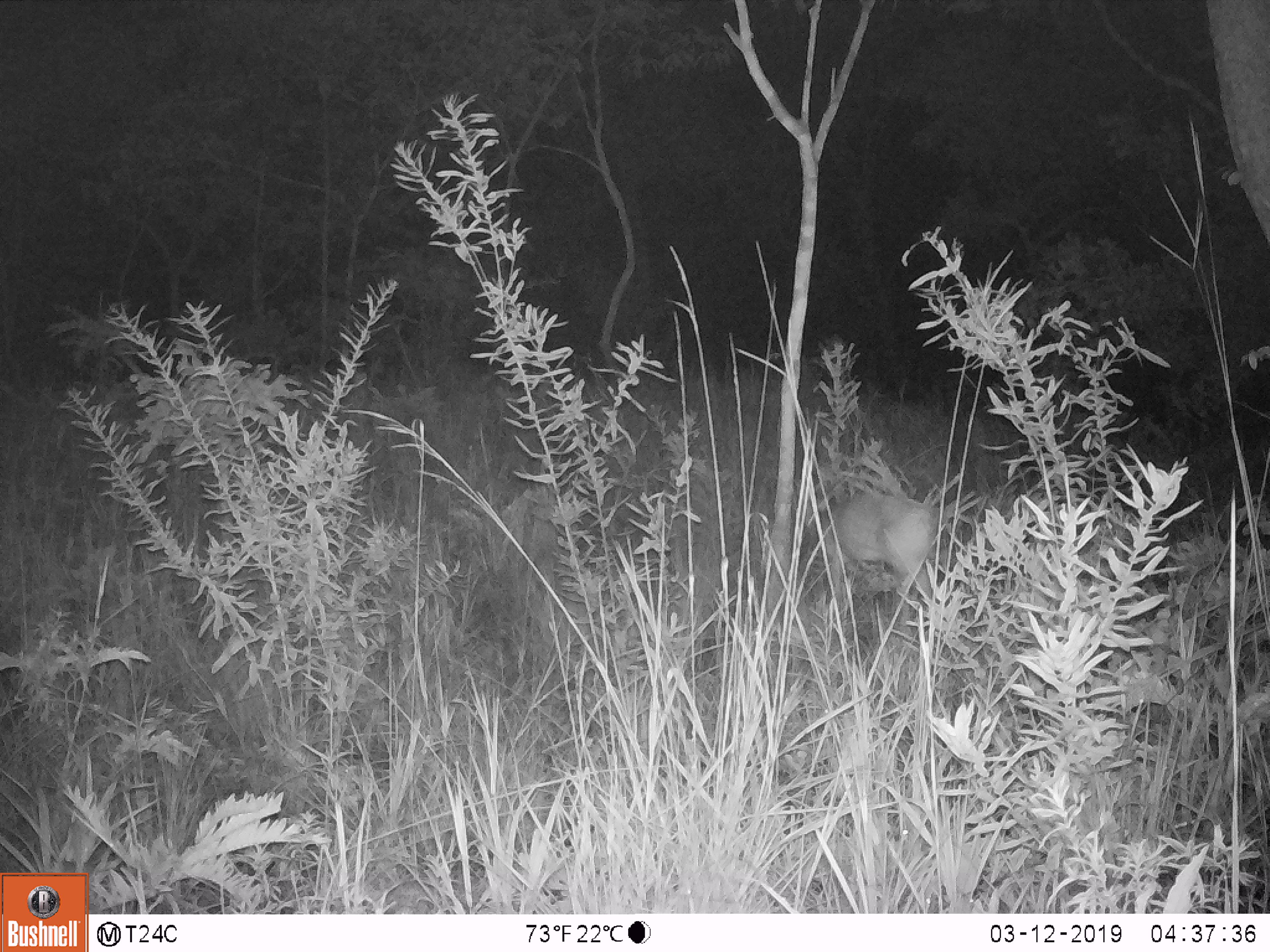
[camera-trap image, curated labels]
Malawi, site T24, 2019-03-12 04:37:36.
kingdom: Animalia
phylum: Chordata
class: Mammalia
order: Artiodactyla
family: Bovidae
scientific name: Antilopinae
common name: small antelope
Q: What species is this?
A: Small antelope (Antilopinae).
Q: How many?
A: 1.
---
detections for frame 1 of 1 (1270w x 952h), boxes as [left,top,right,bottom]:
small antelope: [791,470,964,648]